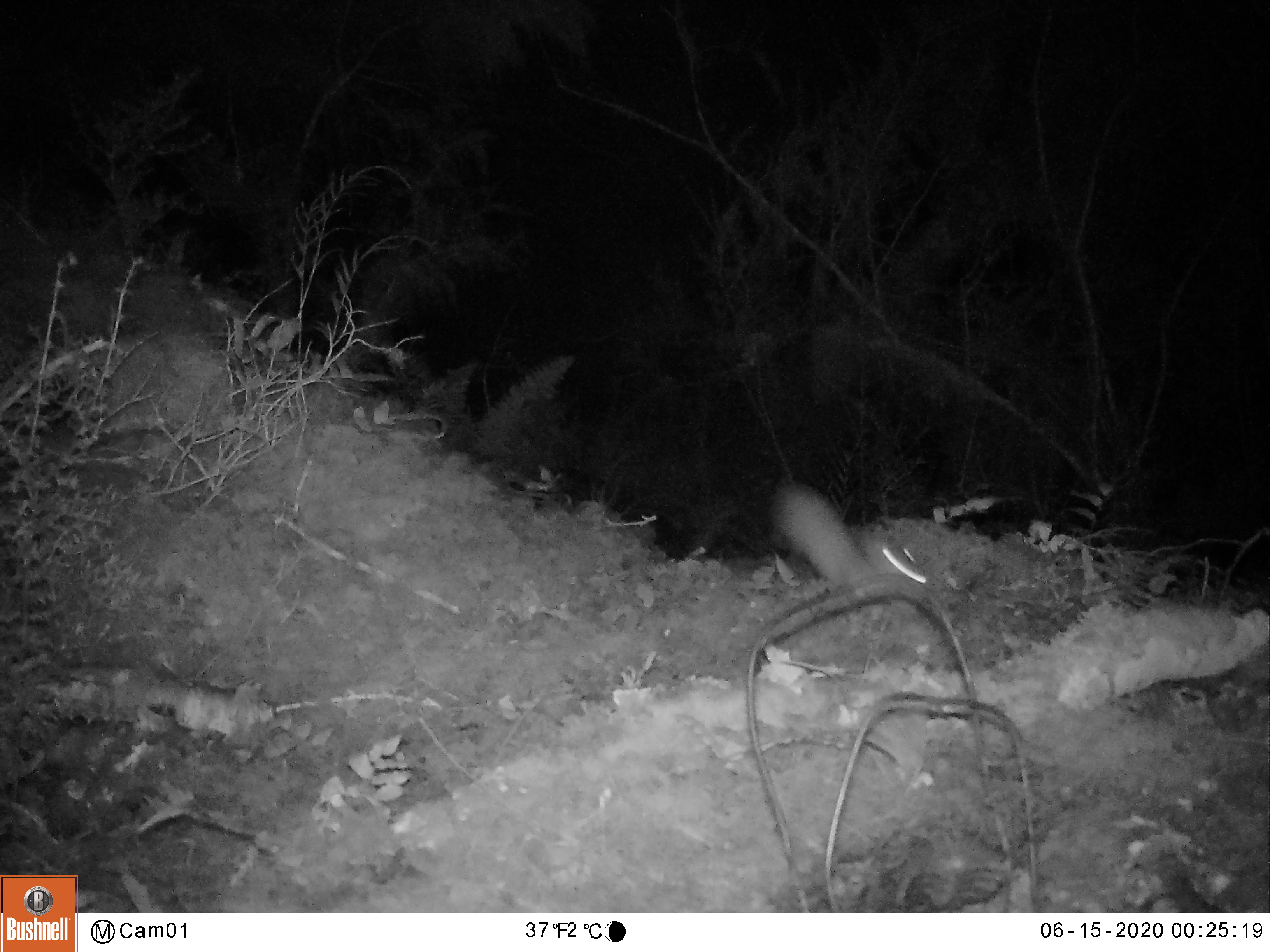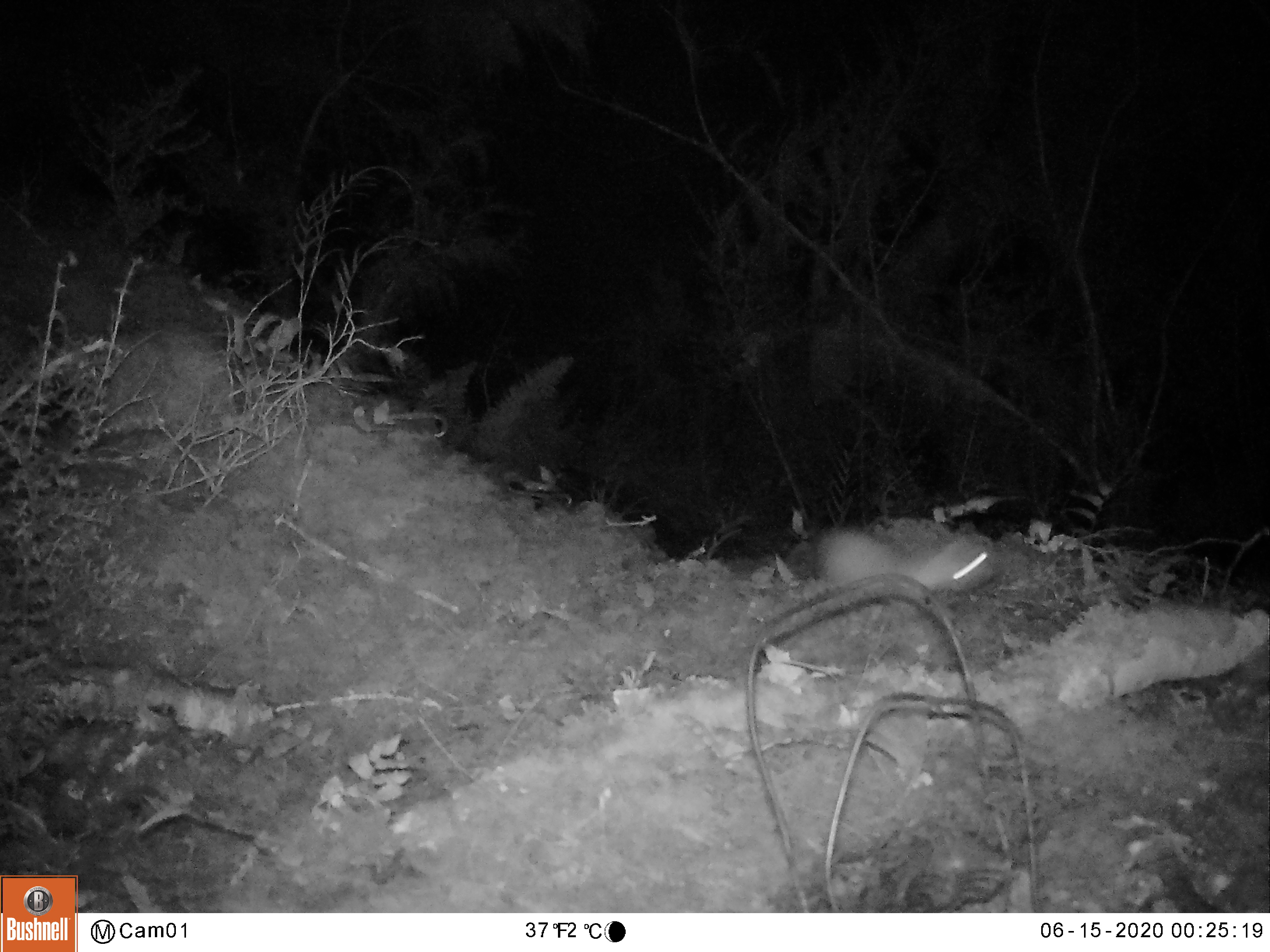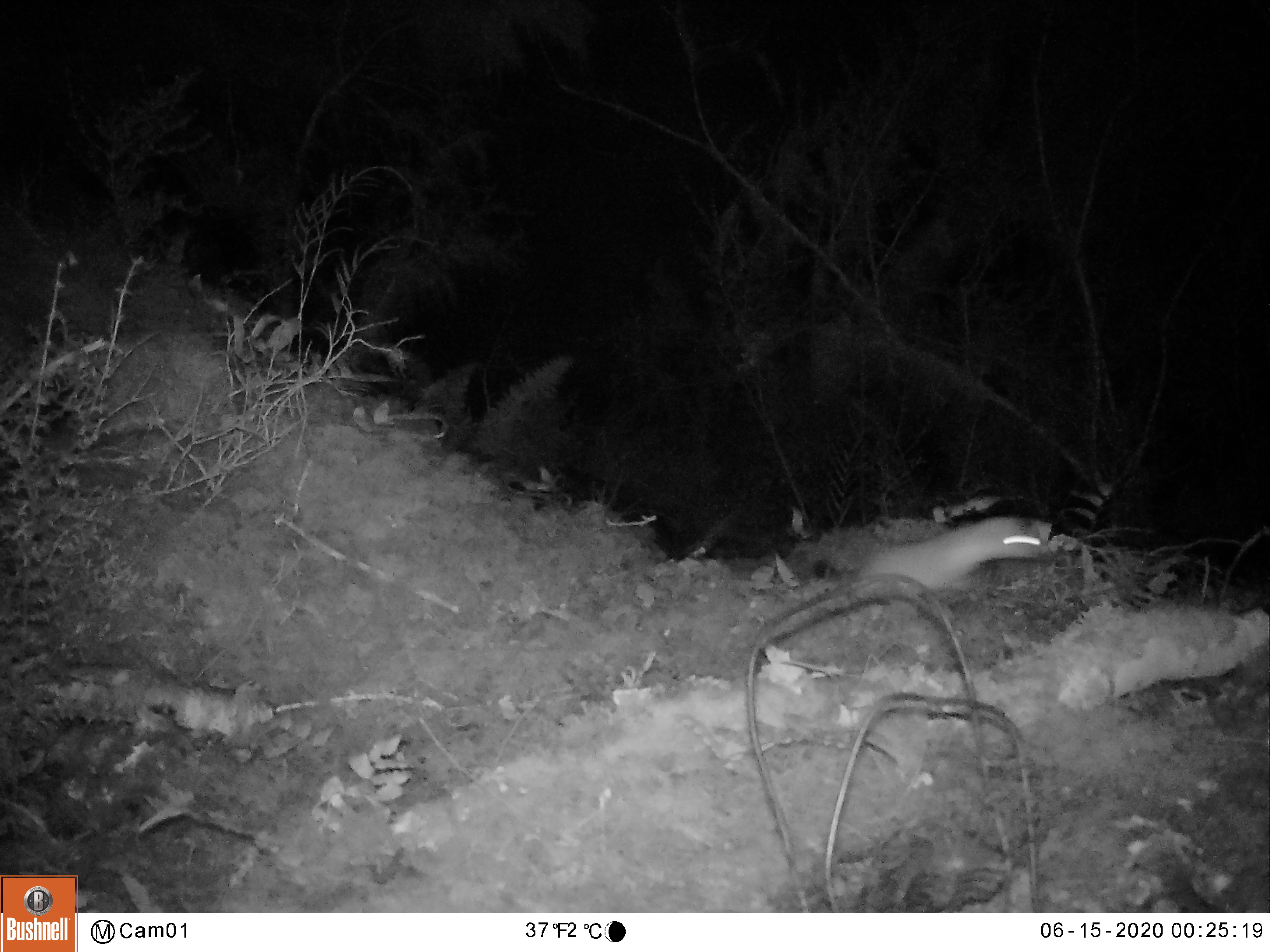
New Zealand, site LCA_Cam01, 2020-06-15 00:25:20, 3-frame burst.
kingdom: Animalia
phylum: Chordata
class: Mammalia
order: Carnivora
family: Mustelidae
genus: Mustela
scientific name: Mustela erminea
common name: stoat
Stoat (Mustela erminea).